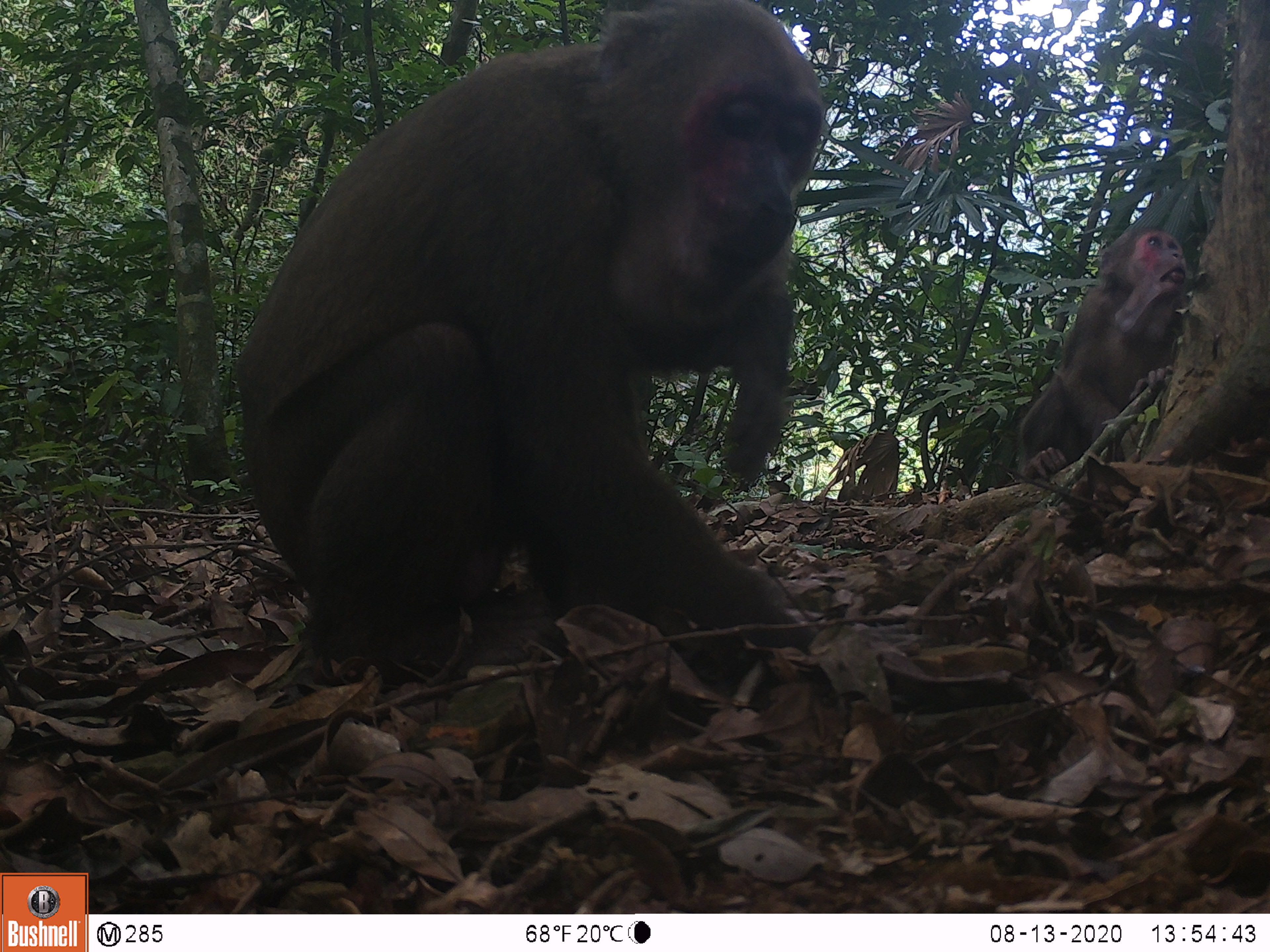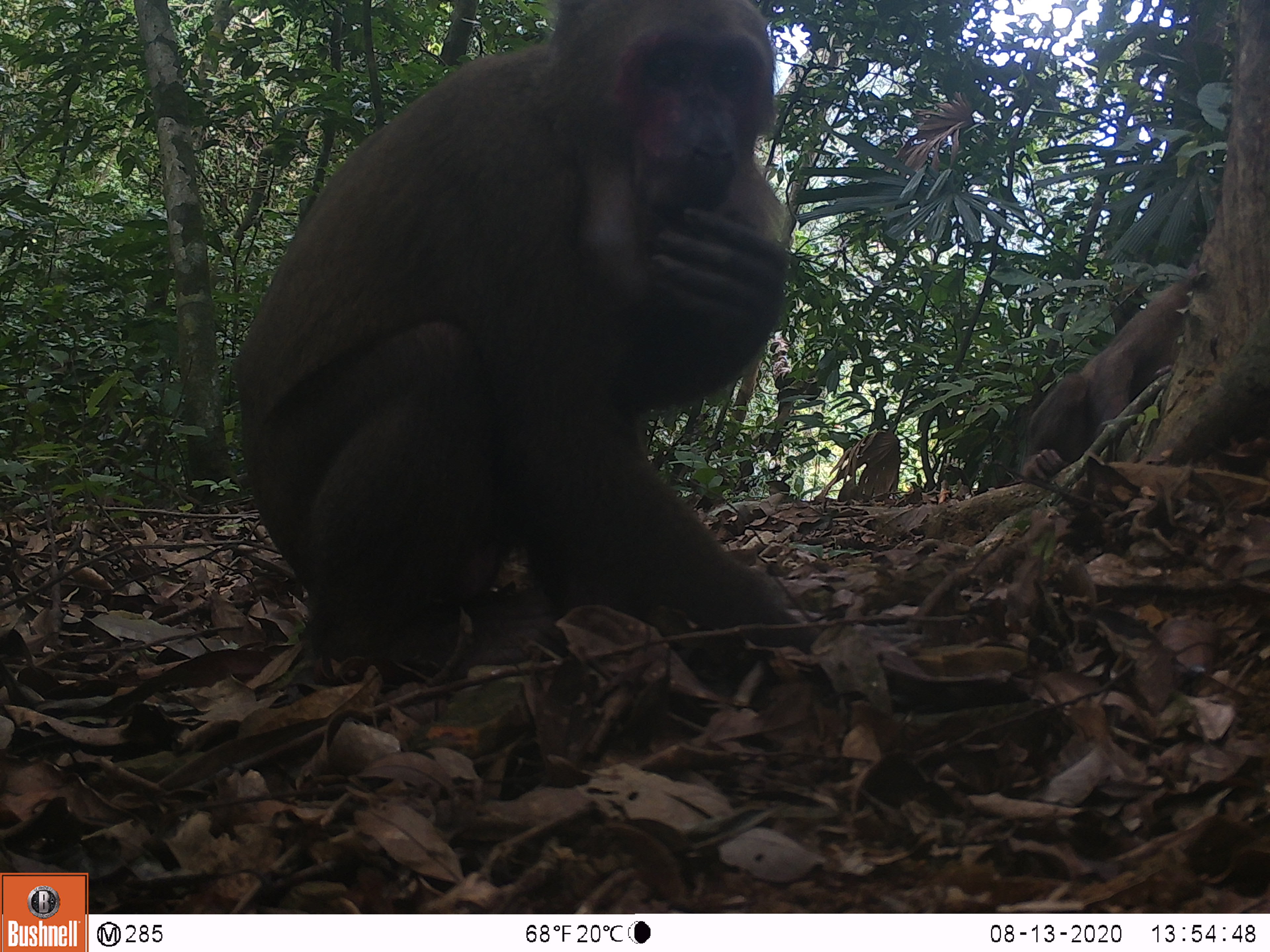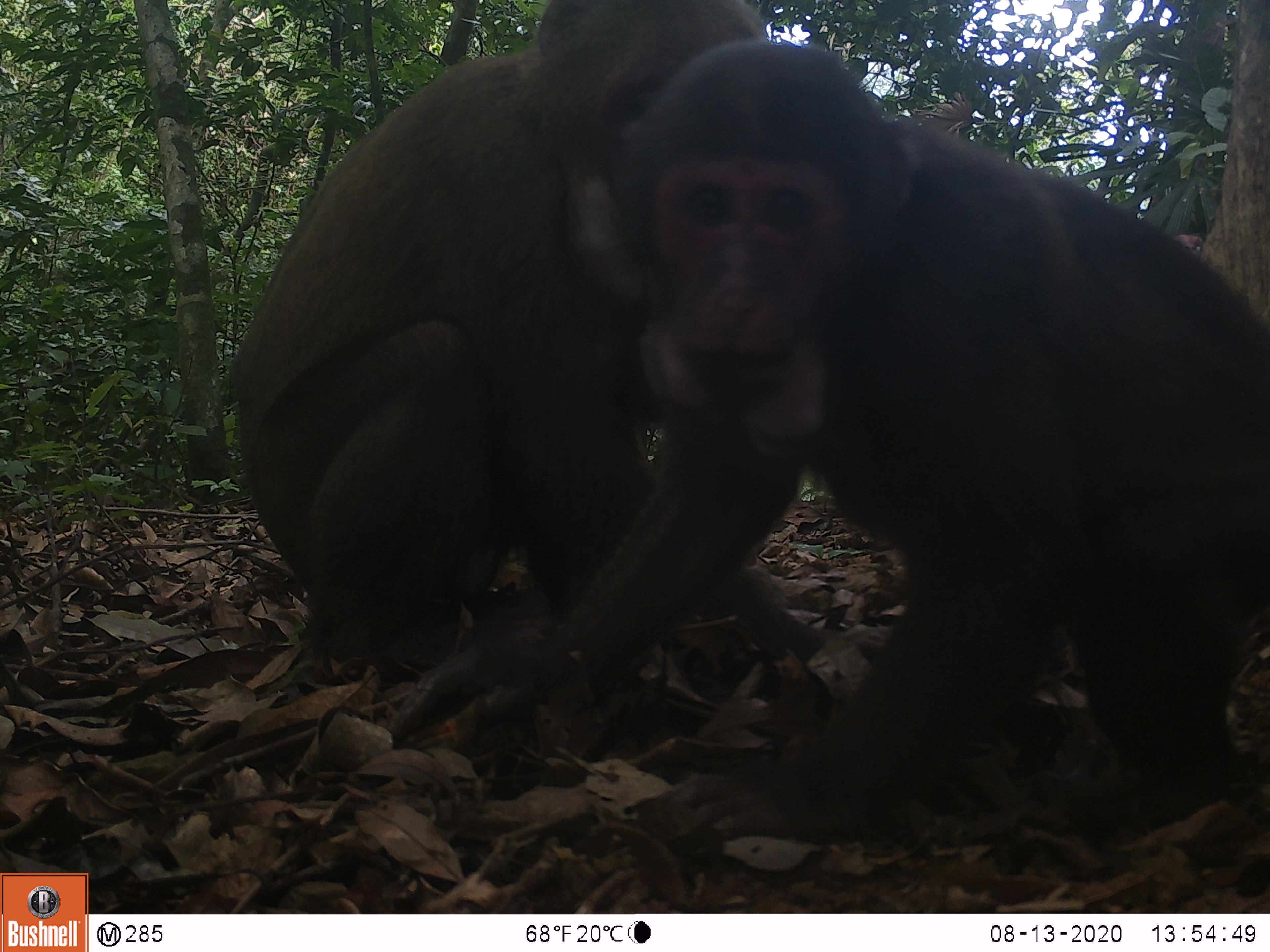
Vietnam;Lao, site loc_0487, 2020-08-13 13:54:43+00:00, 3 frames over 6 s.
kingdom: Animalia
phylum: Chordata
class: Mammalia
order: Primates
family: Cercopithecidae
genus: Macaca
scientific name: Macaca arctoides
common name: stump-tailed macaque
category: stump tailed macaque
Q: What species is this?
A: Stump tailed macaque (stump-tailed macaque) (Macaca arctoides).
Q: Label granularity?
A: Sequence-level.